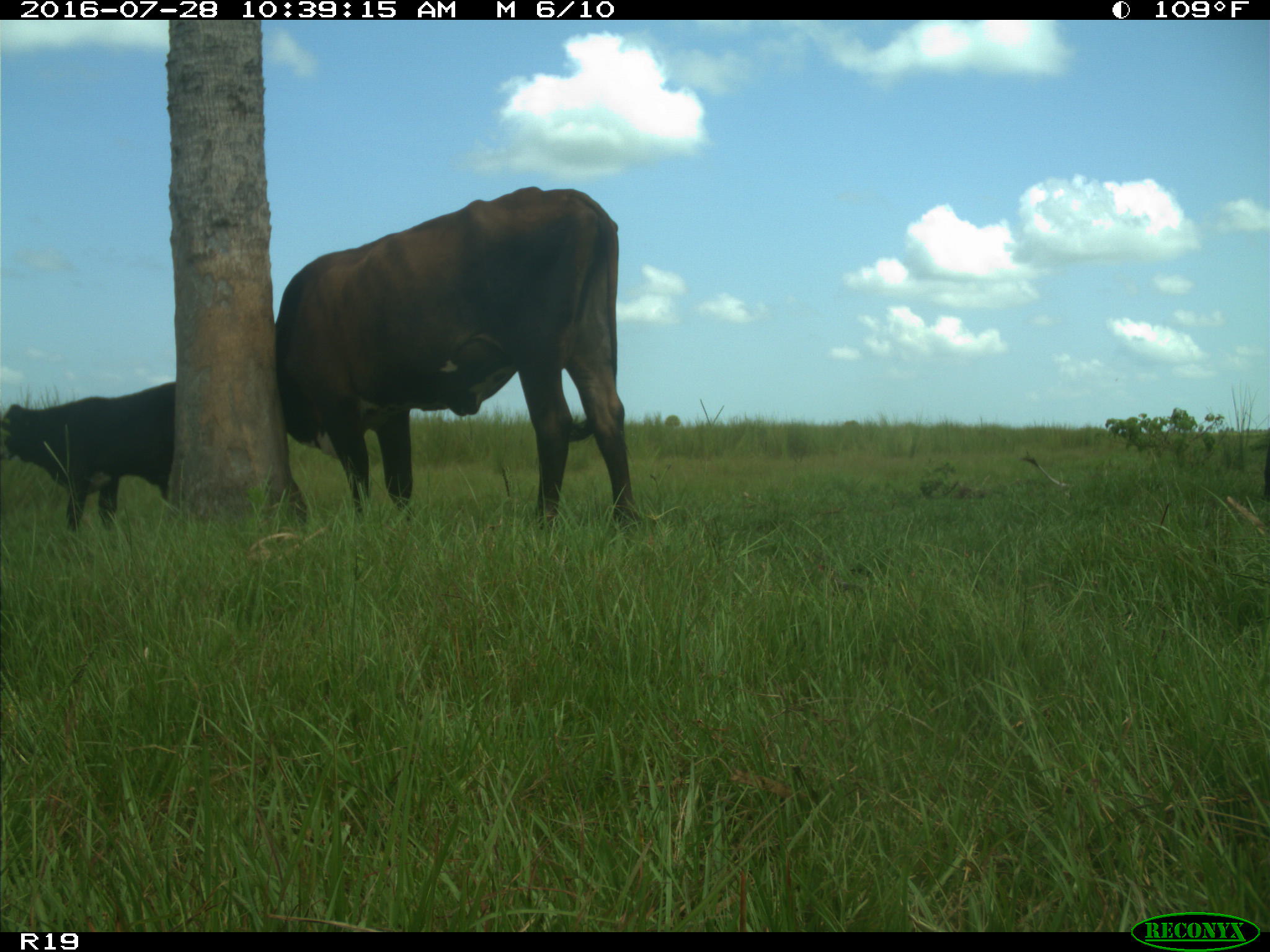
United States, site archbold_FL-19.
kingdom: Animalia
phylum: Chordata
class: Mammalia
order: Artiodactyla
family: Bovidae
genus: Bos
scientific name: Bos taurus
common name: domestic cow